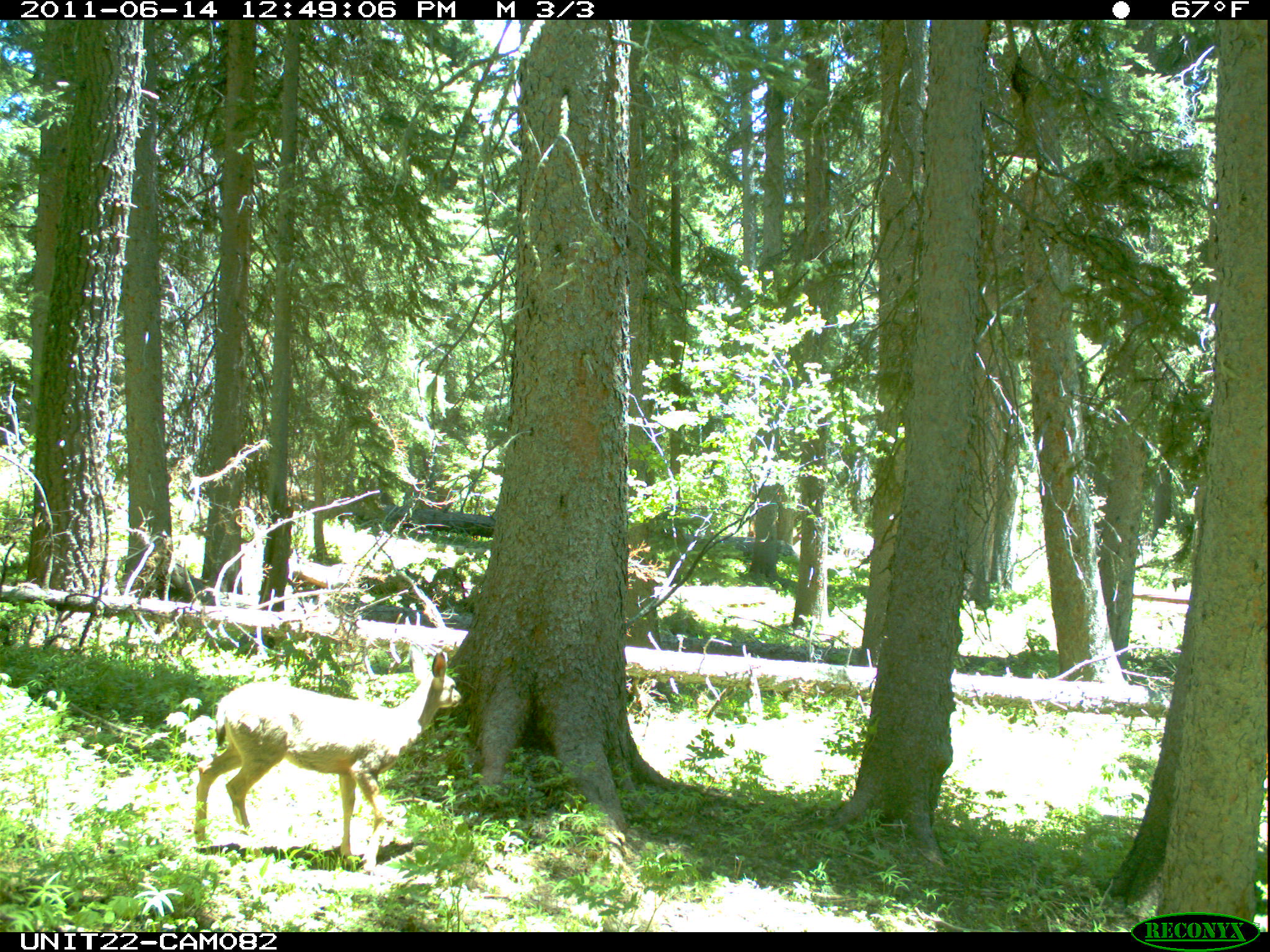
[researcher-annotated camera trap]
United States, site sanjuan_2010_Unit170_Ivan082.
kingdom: Animalia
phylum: Chordata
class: Mammalia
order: Artiodactyla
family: Cervidae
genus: Odocoileus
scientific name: Odocoileus hemionus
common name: mule deer